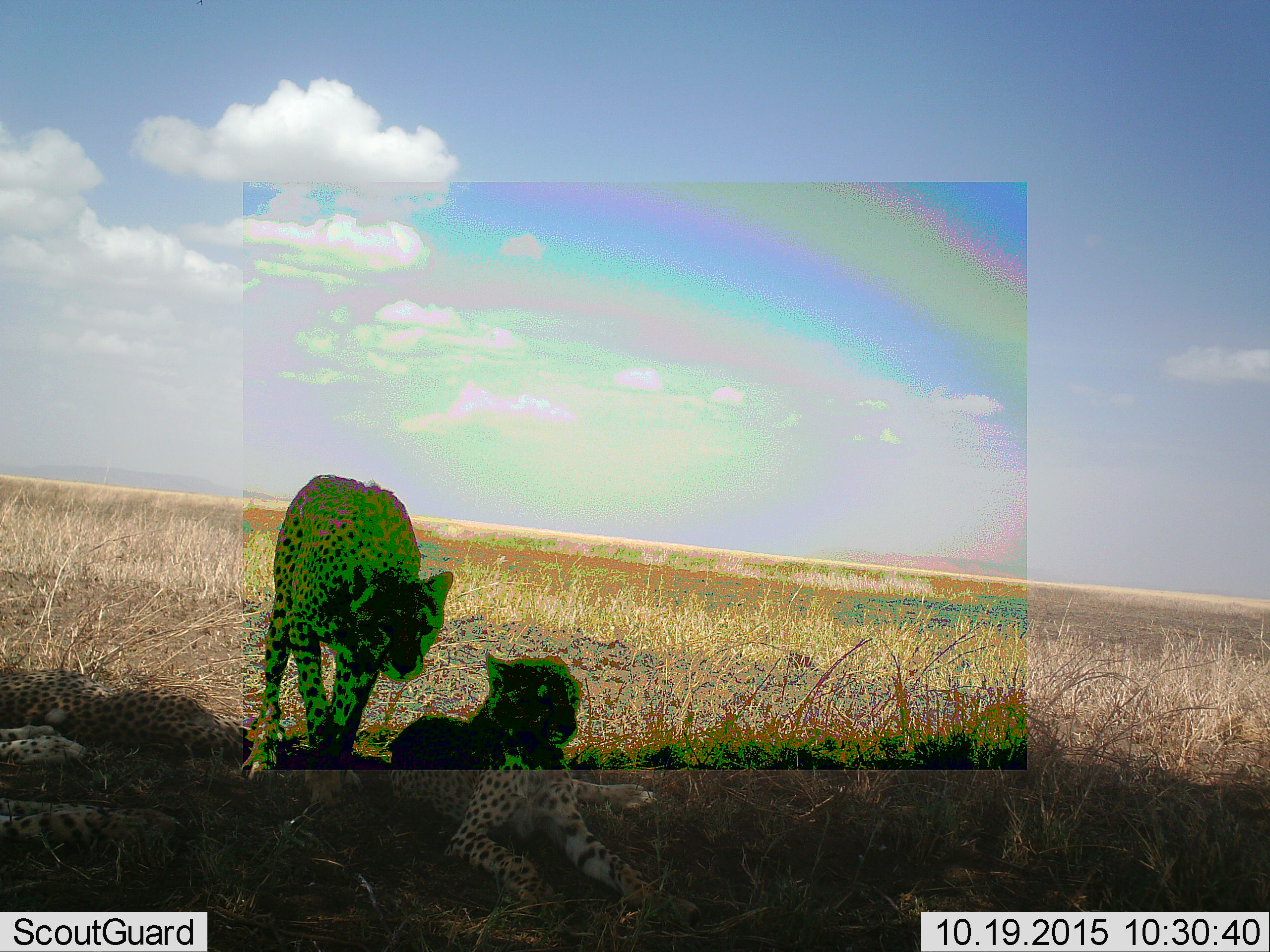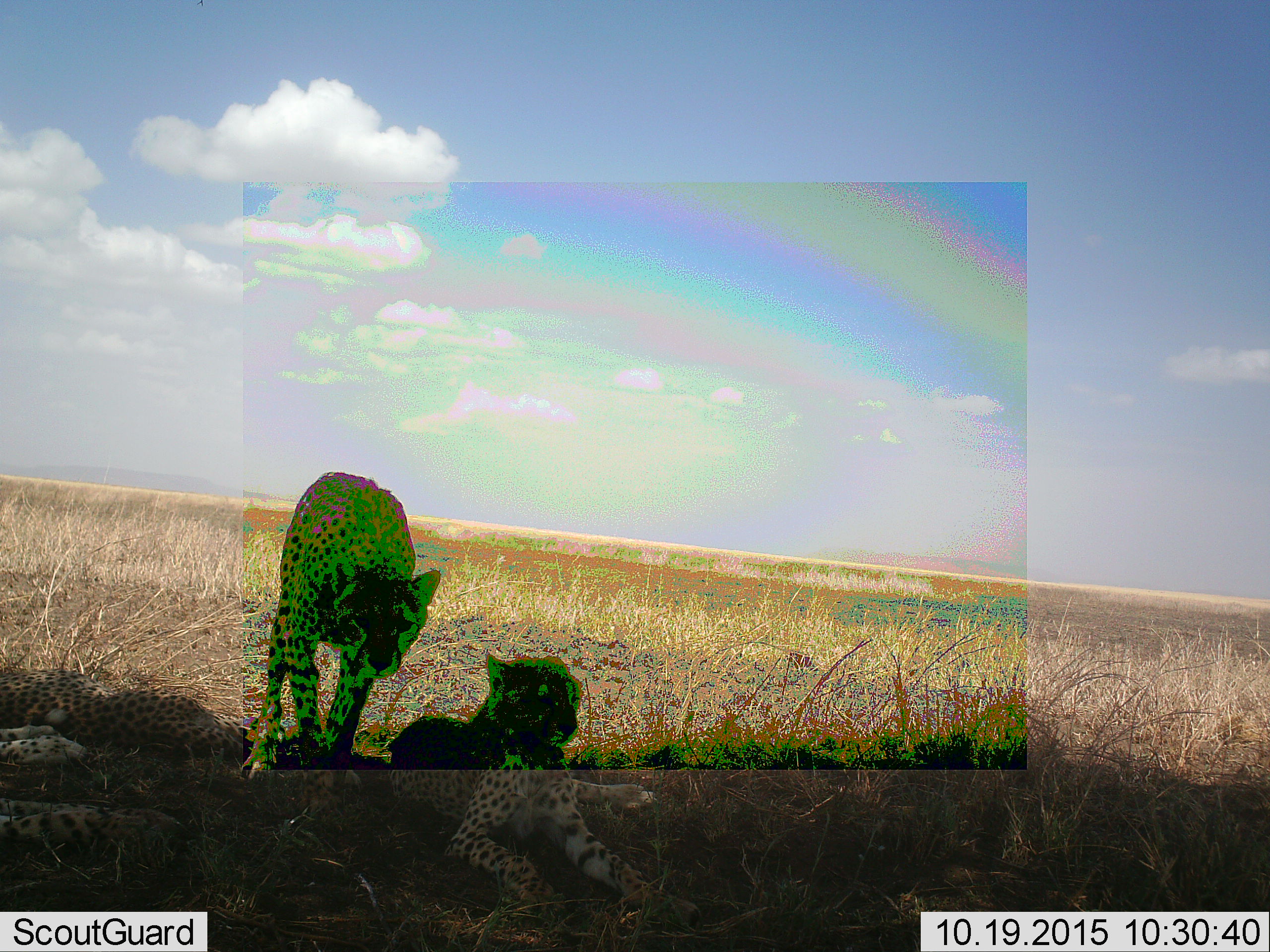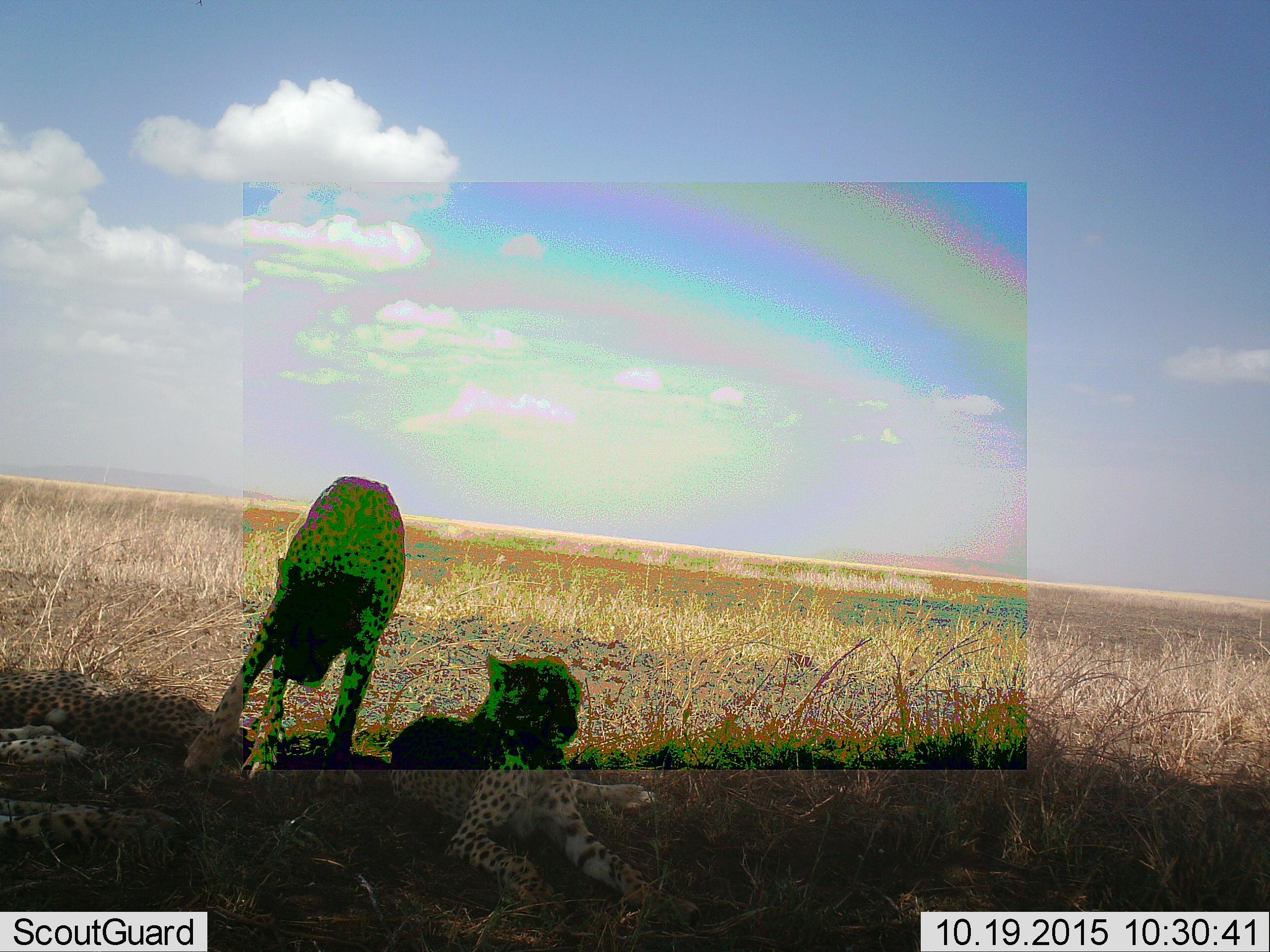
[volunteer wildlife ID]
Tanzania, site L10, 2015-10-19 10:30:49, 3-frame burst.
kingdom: Animalia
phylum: Chordata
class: Mammalia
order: Carnivora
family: Felidae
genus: Acinonyx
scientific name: Acinonyx jubatus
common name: cheetah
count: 4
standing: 89%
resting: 100%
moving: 11%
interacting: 0%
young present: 56%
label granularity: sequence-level